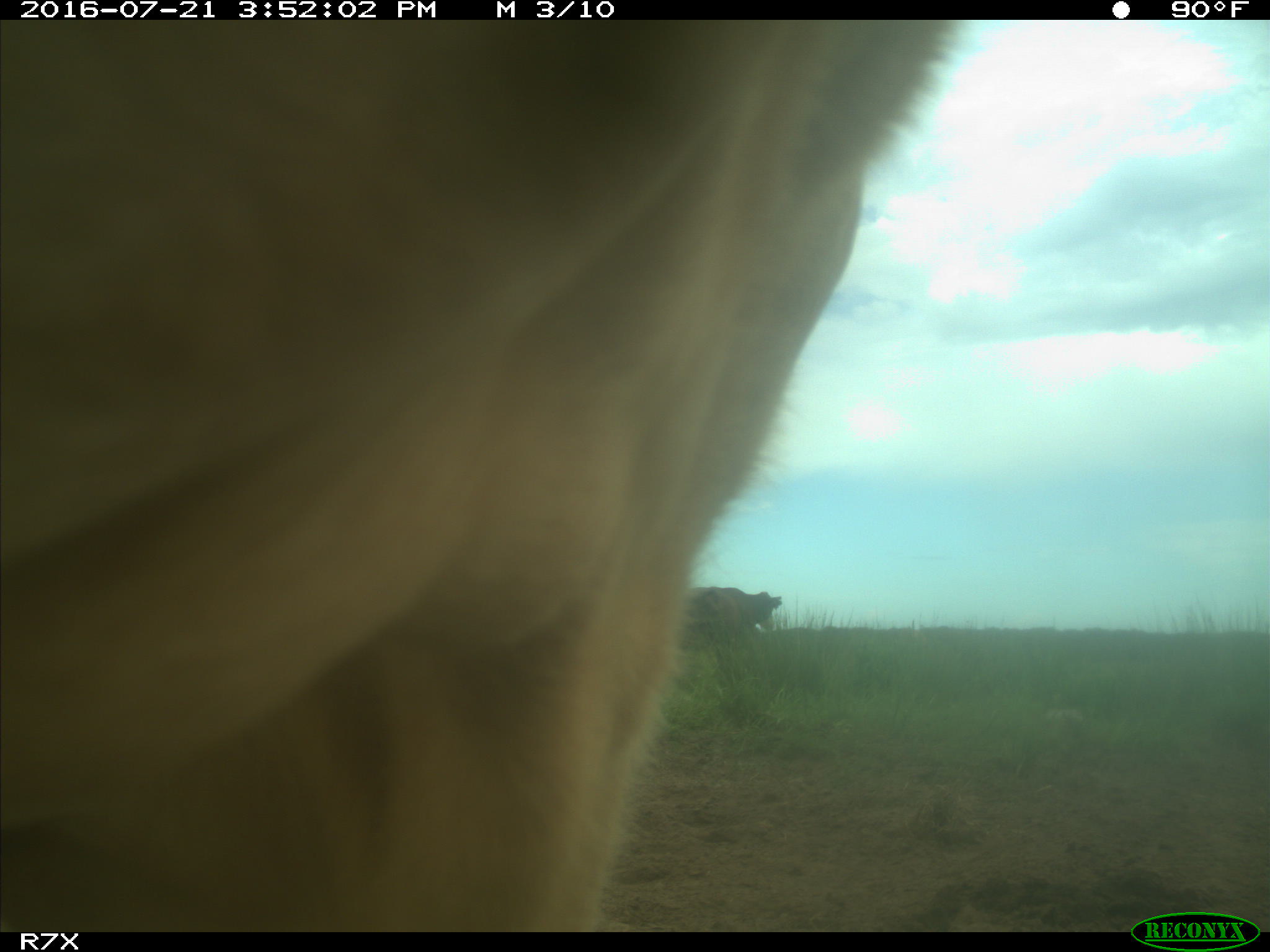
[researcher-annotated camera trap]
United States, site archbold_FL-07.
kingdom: Animalia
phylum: Chordata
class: Mammalia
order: Artiodactyla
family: Bovidae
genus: Bos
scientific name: Bos taurus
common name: domestic cow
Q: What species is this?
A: Bos taurus (domestic cow).